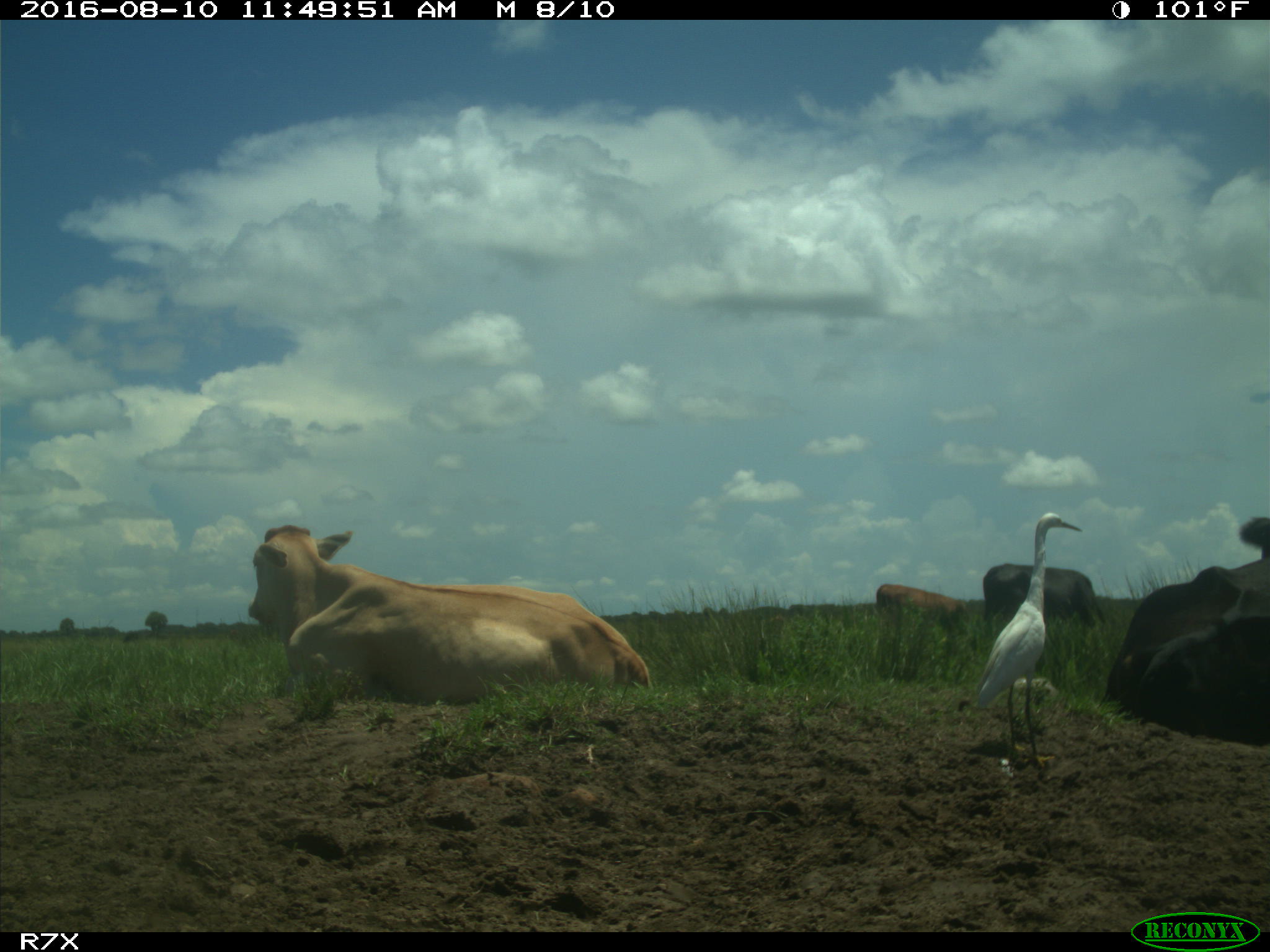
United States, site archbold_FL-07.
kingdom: Animalia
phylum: Chordata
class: Mammalia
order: Artiodactyla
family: Bovidae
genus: Bos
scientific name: Bos taurus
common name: domestic cow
Bos taurus (domestic cow).